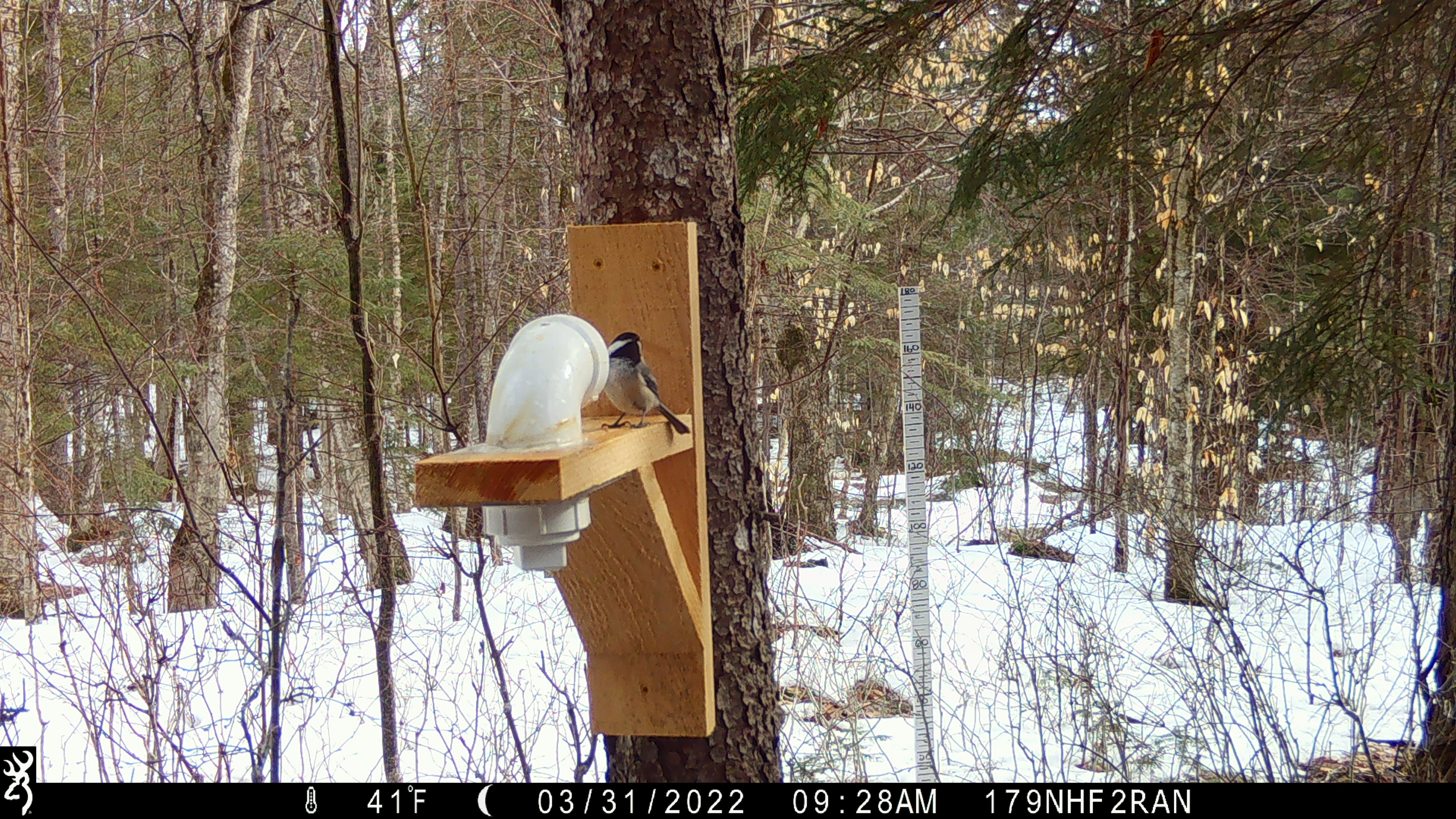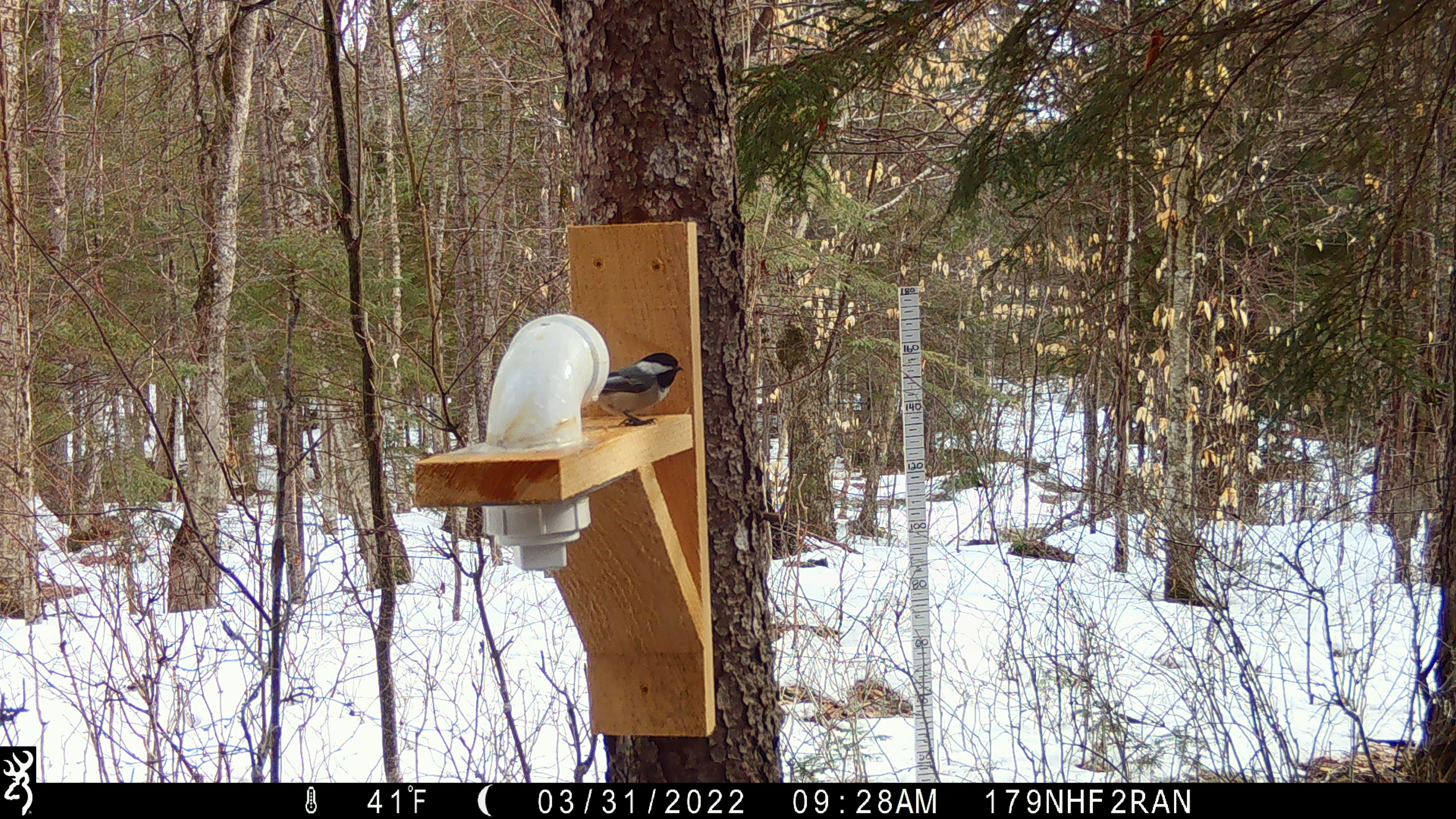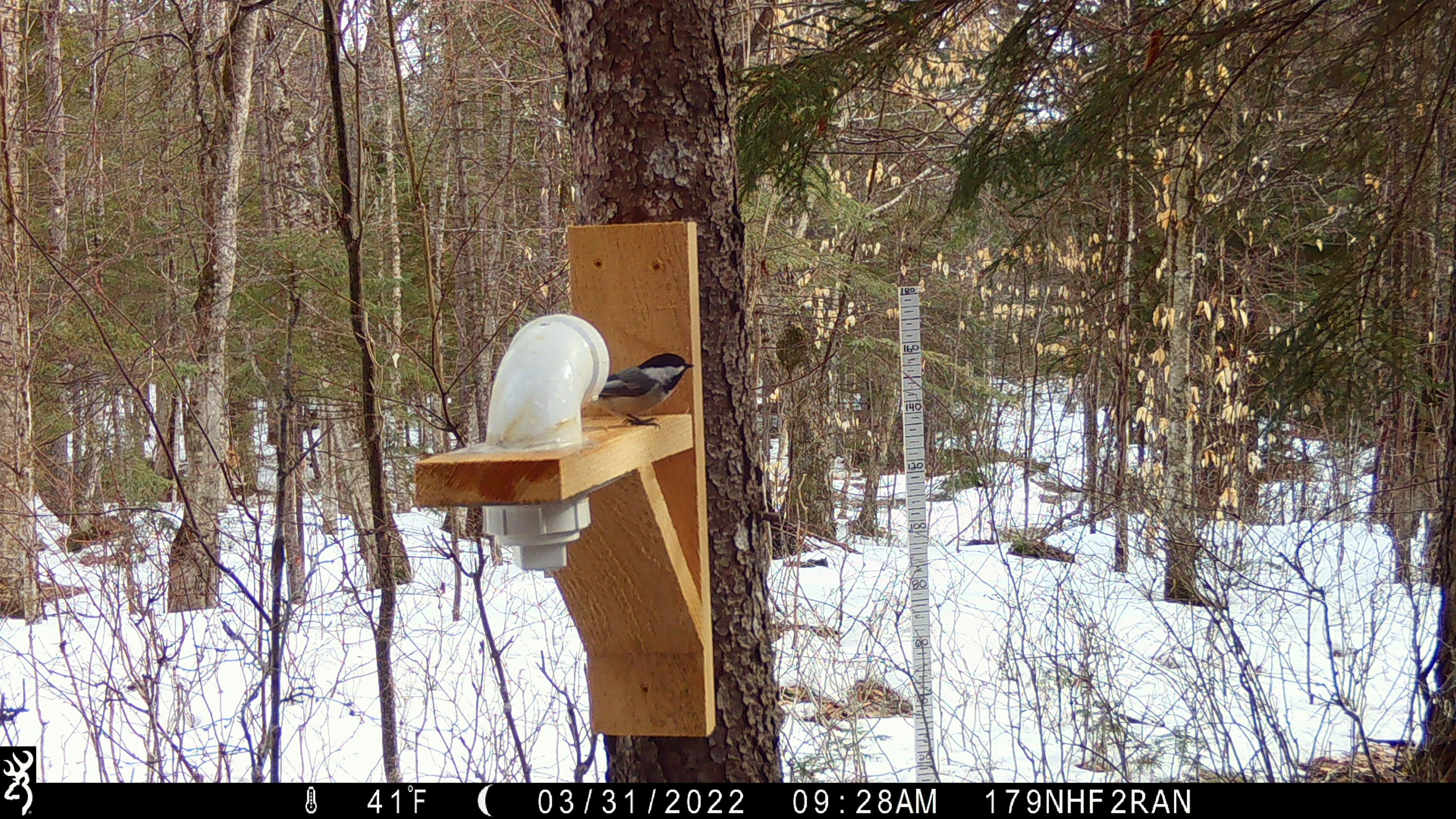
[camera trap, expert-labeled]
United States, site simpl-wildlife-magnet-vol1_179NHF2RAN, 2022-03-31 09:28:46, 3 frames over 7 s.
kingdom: Animalia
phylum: Chordata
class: Aves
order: Passeriformes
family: Paridae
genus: Poecile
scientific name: Poecile atricapillus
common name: black-capped chickadee